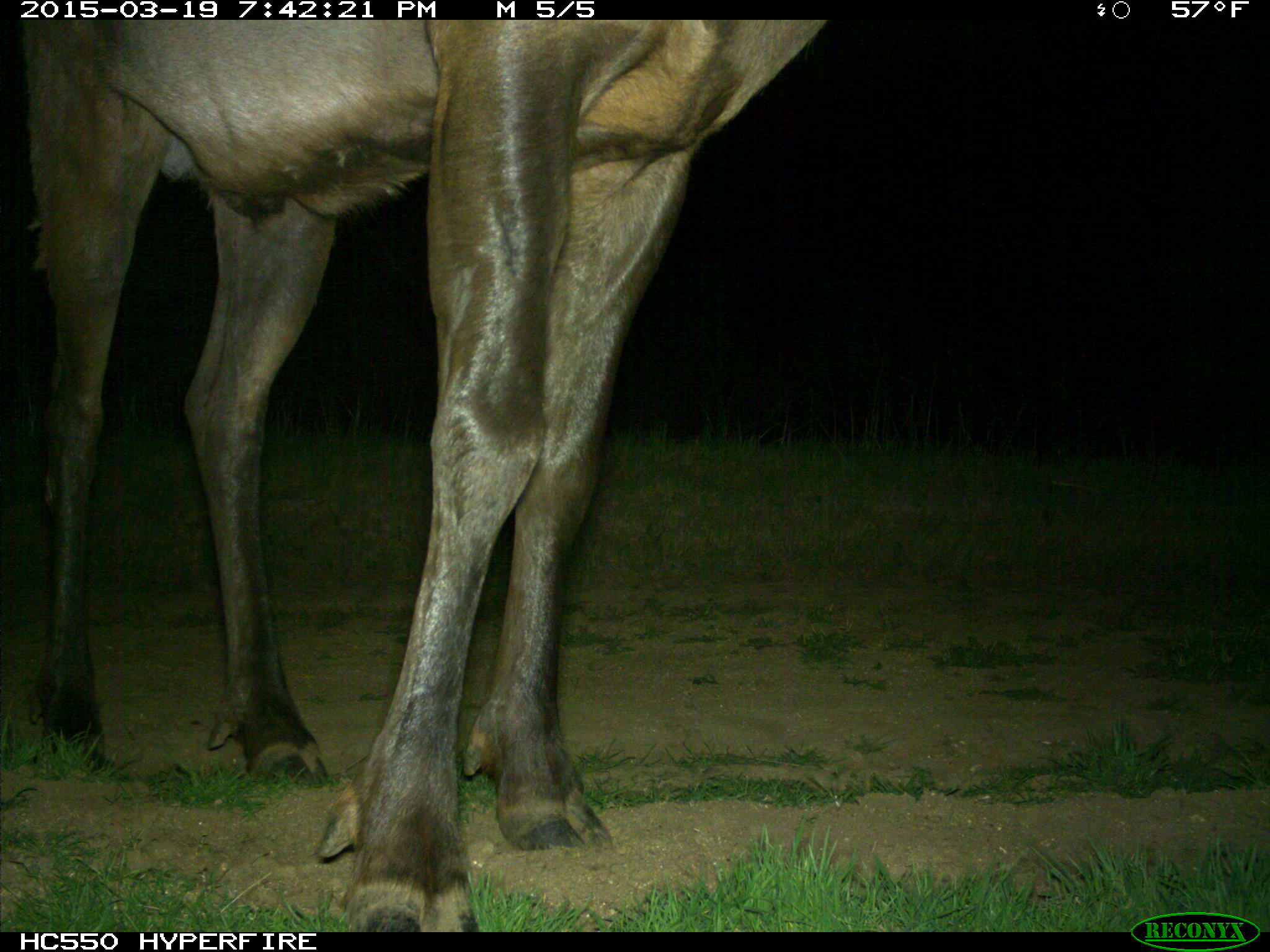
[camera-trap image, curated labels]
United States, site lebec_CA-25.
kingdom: Animalia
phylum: Chordata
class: Mammalia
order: Artiodactyla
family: Cervidae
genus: Cervus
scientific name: Cervus canadensis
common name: elk